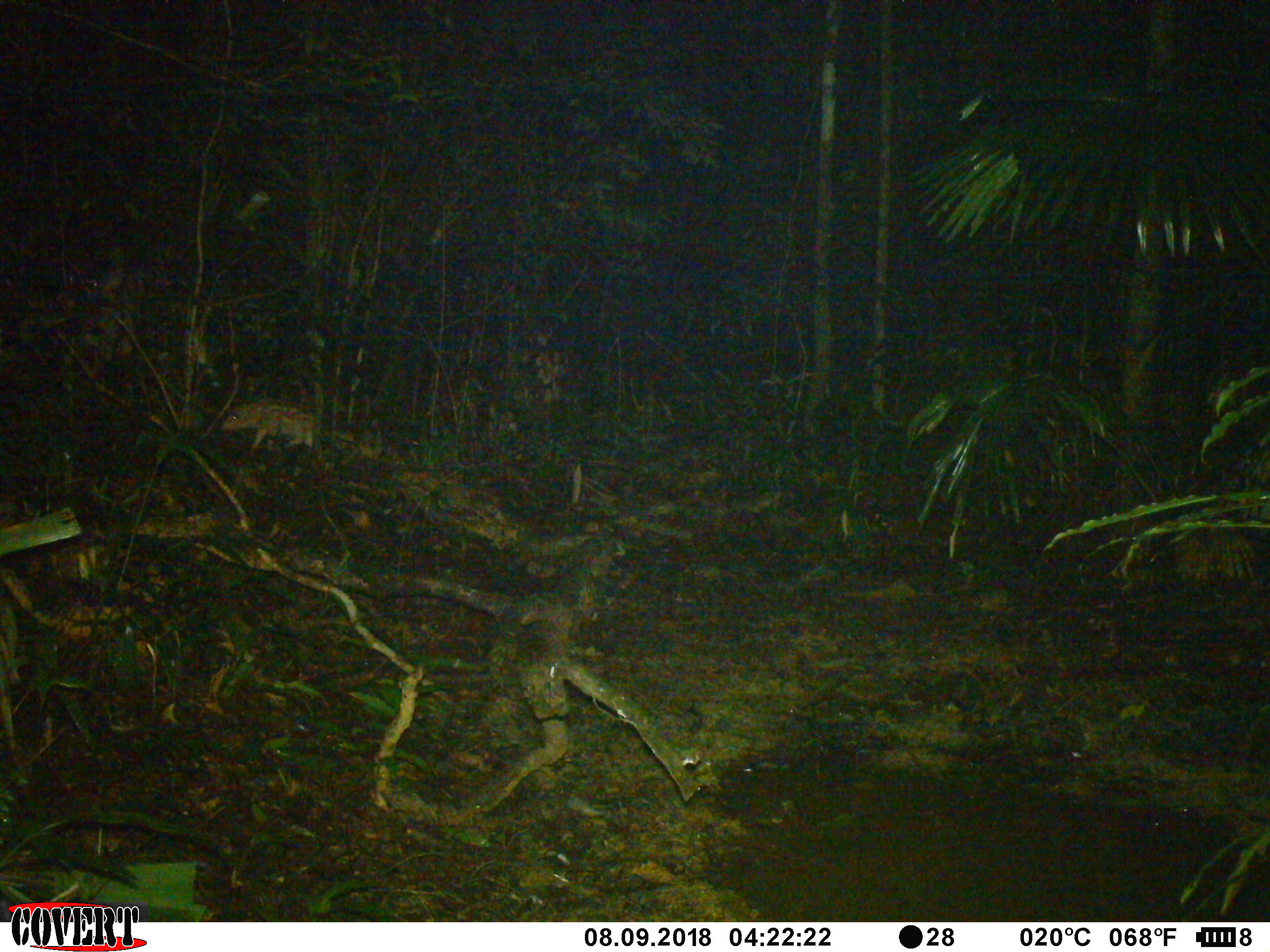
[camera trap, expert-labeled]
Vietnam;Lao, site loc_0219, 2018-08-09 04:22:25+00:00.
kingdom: Animalia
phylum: Chordata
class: Mammalia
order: Artiodactyla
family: Suidae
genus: Sus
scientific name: Sus scrofa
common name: eurasian wild pig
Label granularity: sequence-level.